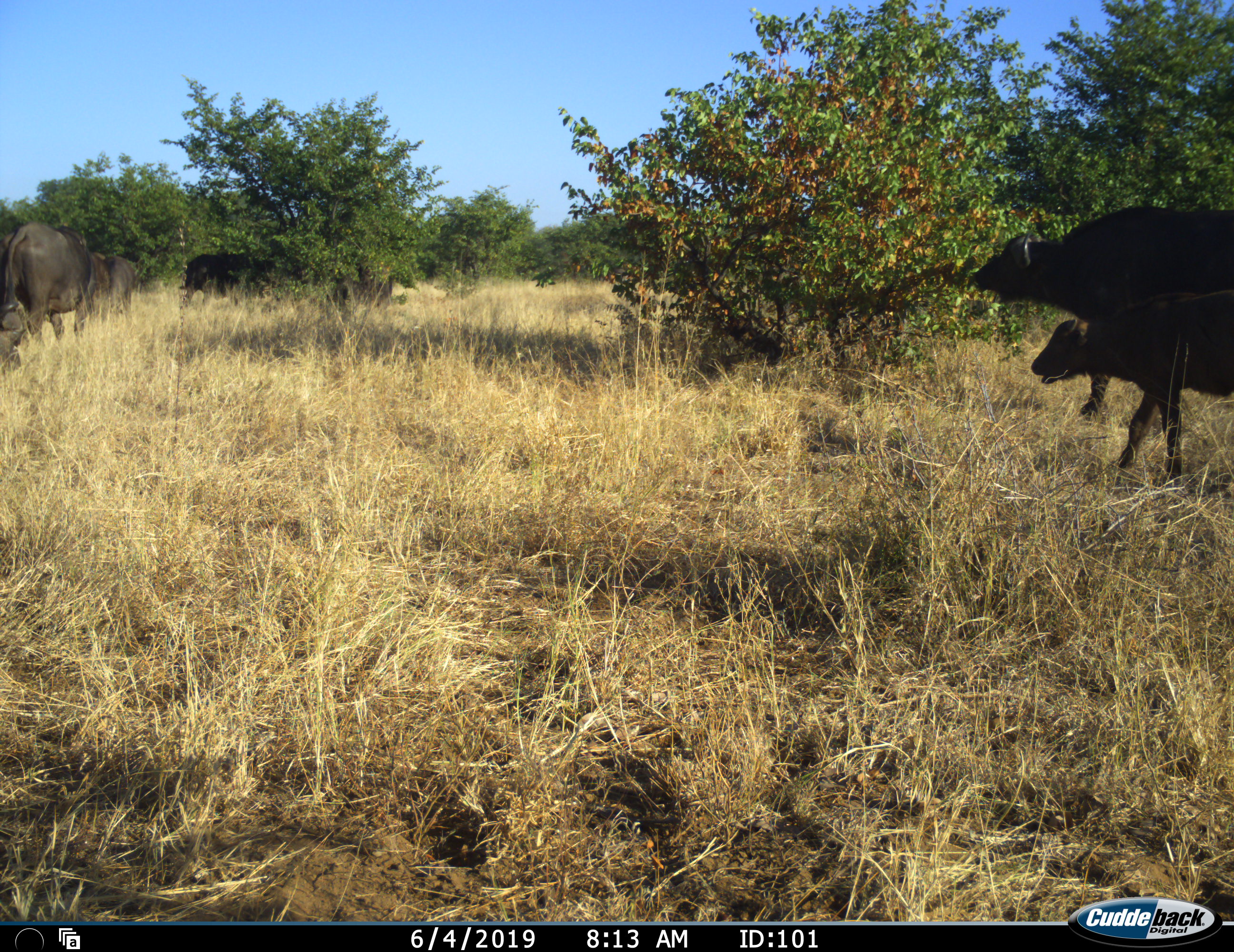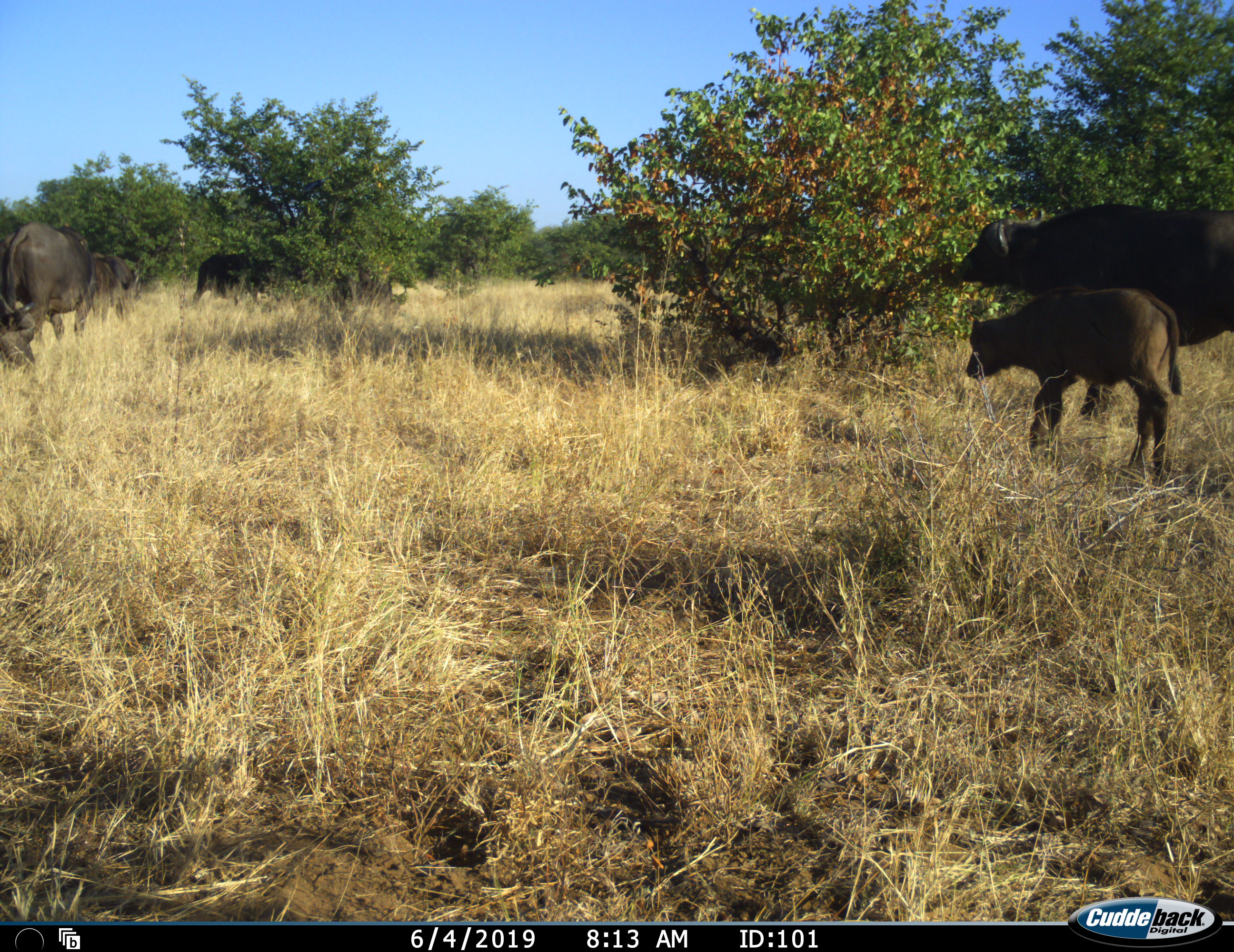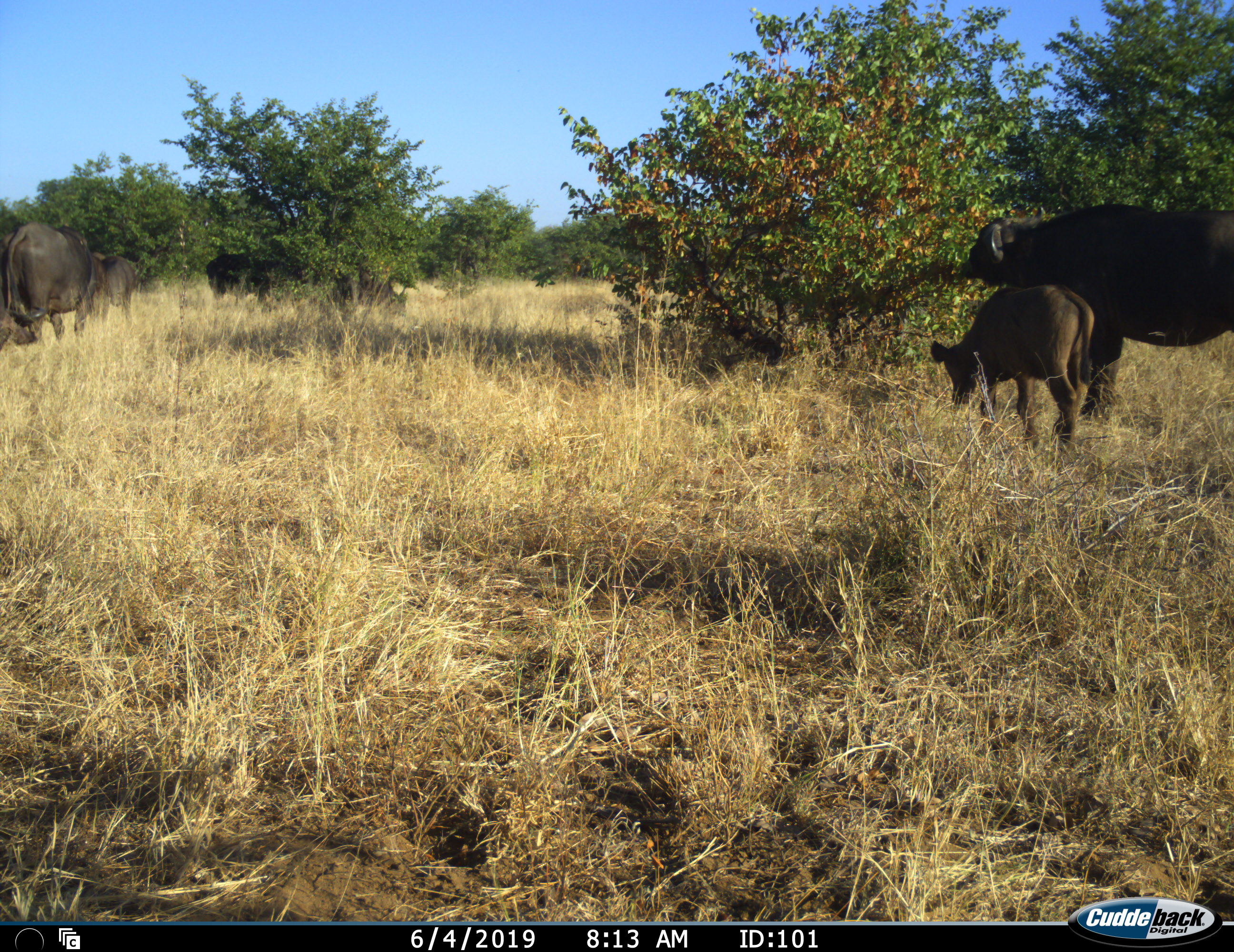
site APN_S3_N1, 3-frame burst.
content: unidentified animal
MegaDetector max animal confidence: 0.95